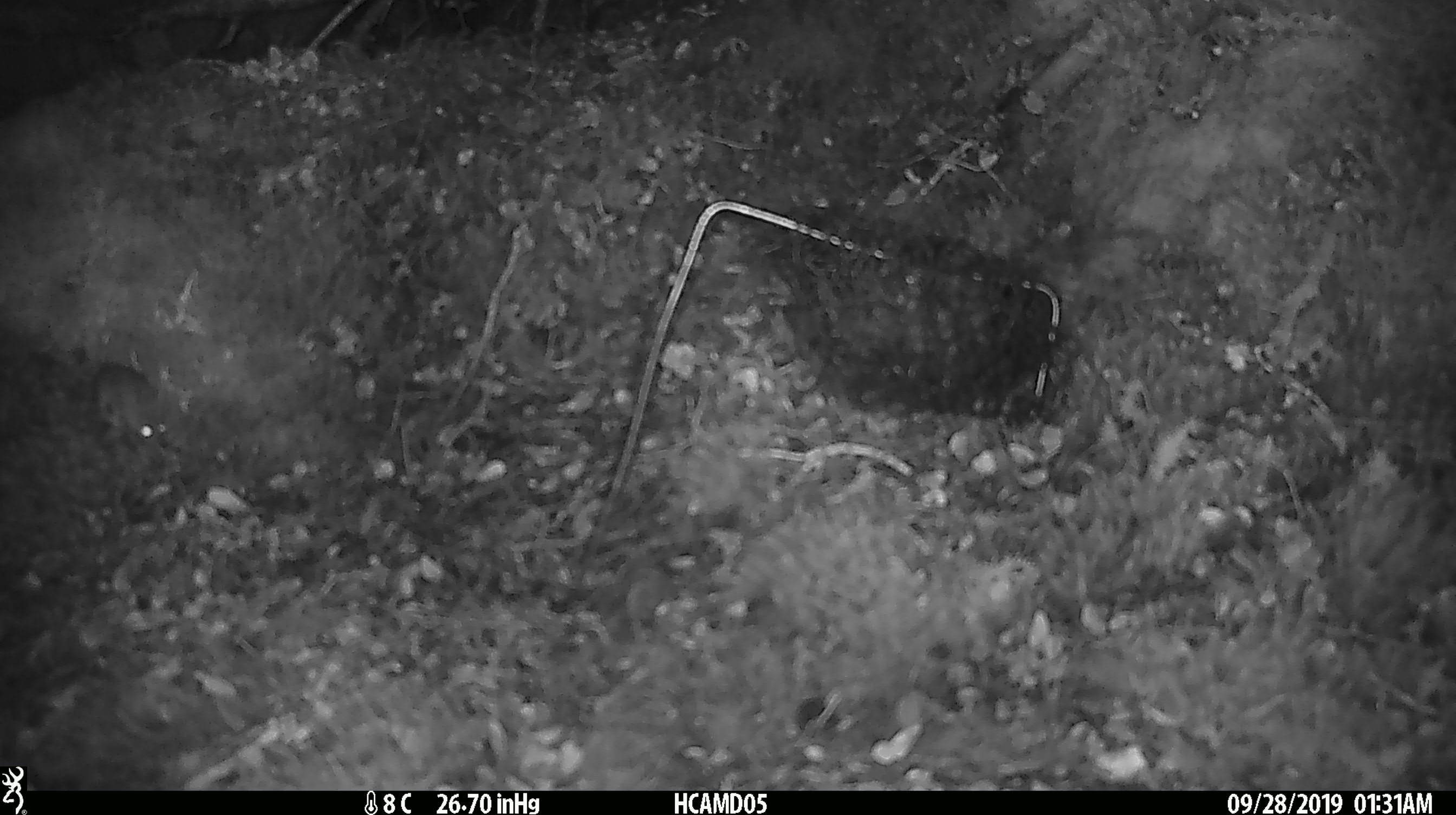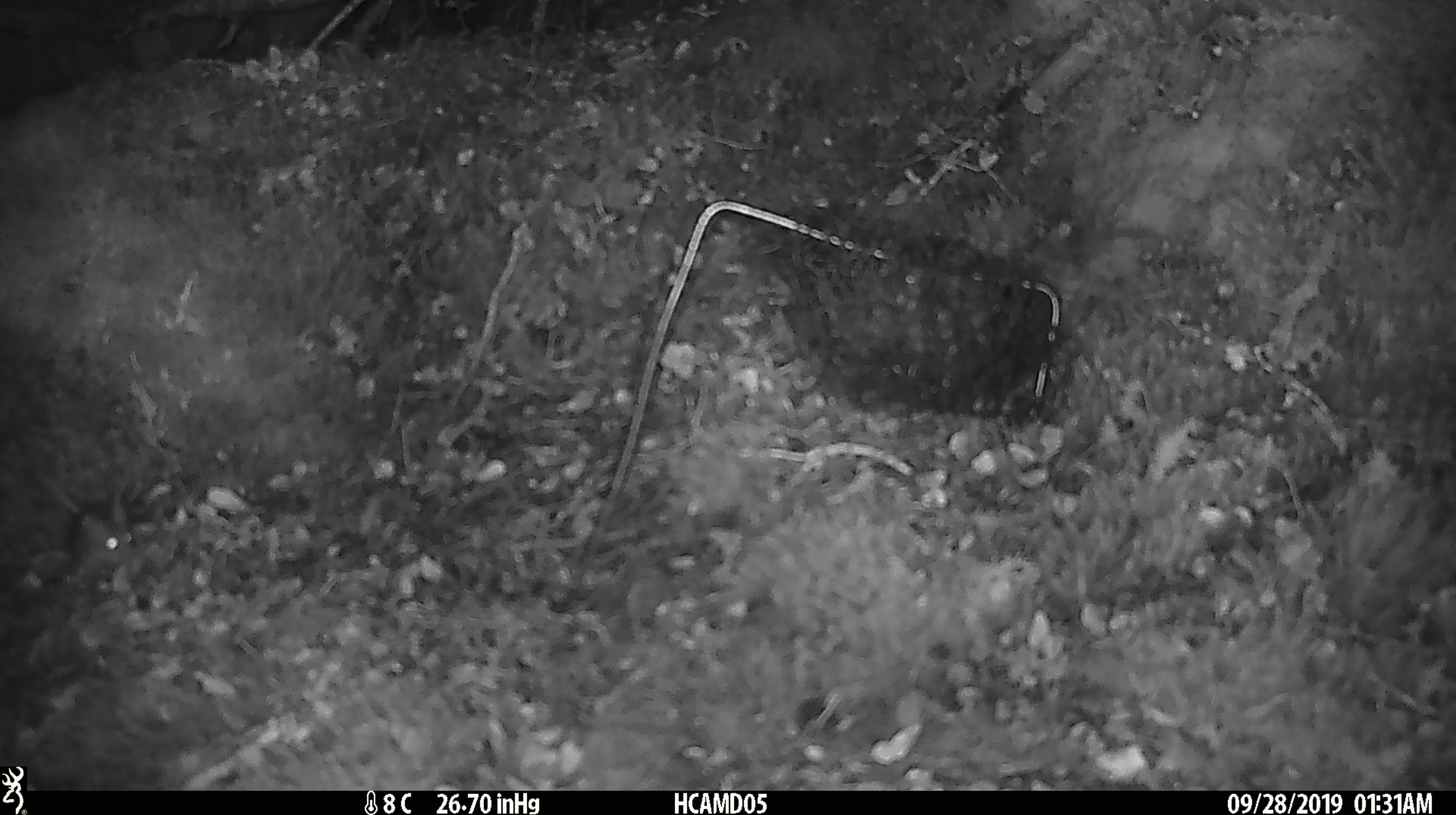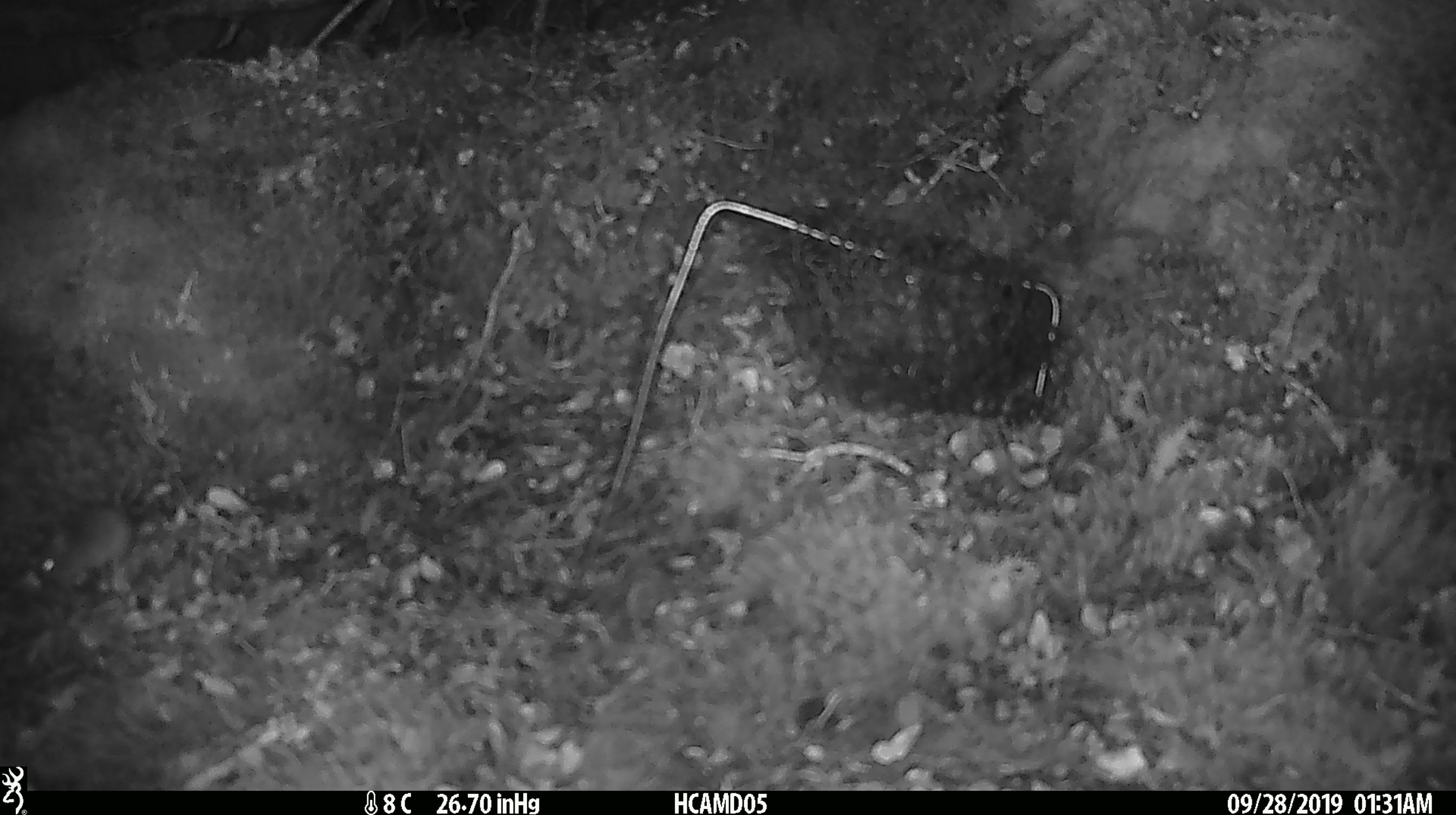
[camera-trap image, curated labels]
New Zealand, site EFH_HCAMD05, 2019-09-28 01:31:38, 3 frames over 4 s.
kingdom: Animalia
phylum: Chordata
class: Mammalia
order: Rodentia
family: Muridae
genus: Mus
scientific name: Mus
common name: mouse